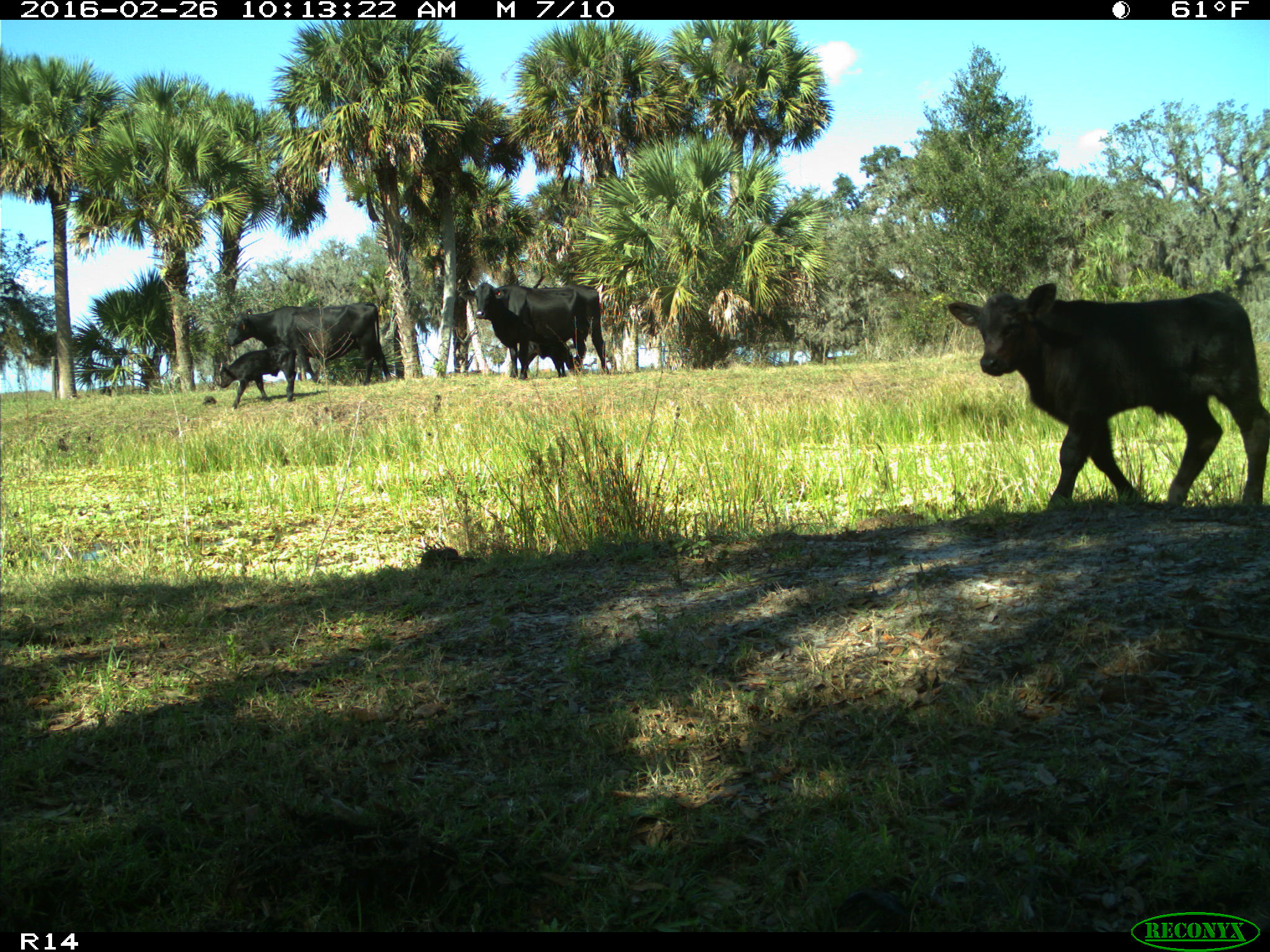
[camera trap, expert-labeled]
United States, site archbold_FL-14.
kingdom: Animalia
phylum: Chordata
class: Mammalia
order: Artiodactyla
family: Bovidae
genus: Bos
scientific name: Bos taurus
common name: domestic cow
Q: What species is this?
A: Bos taurus (domestic cow).